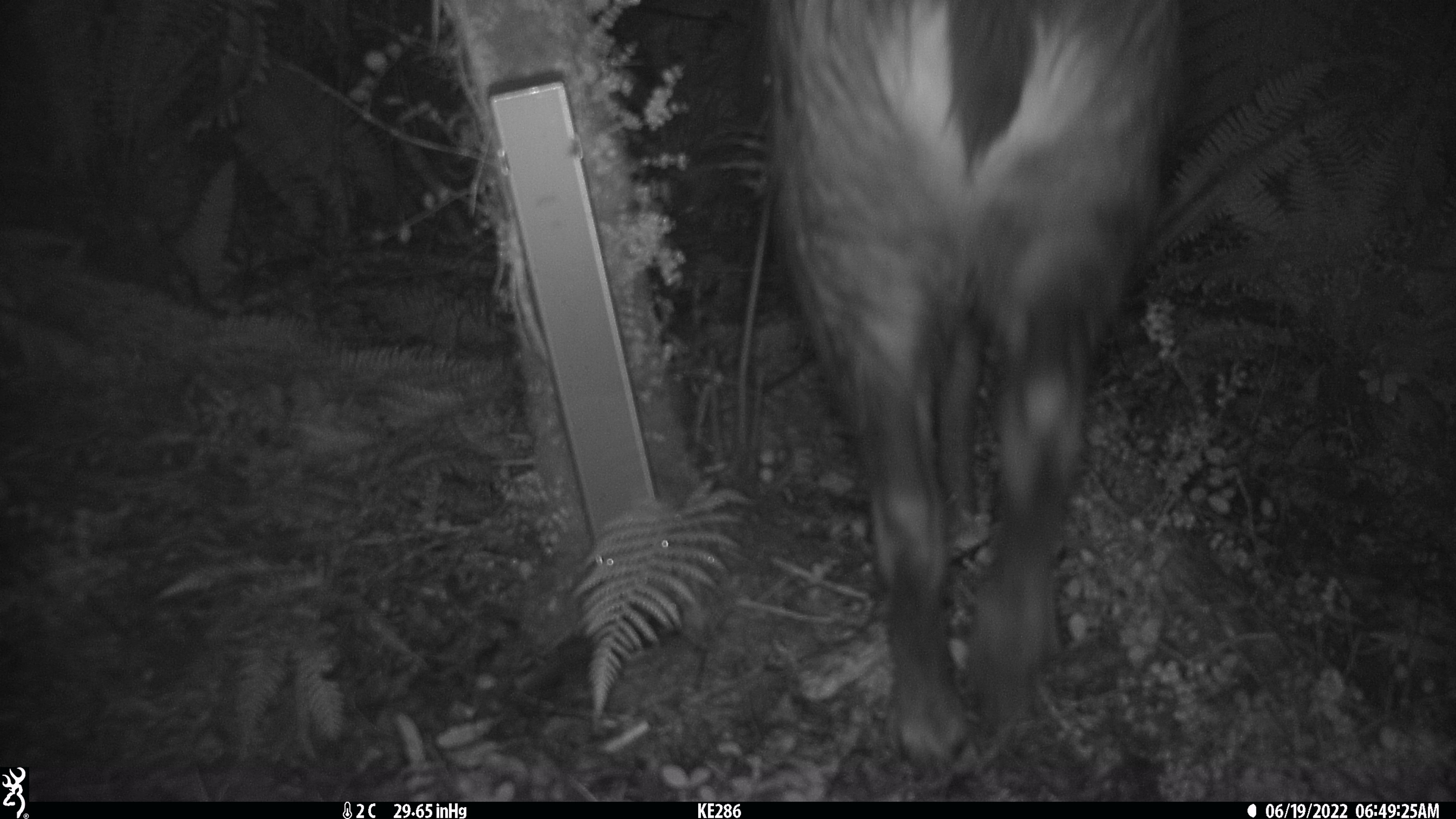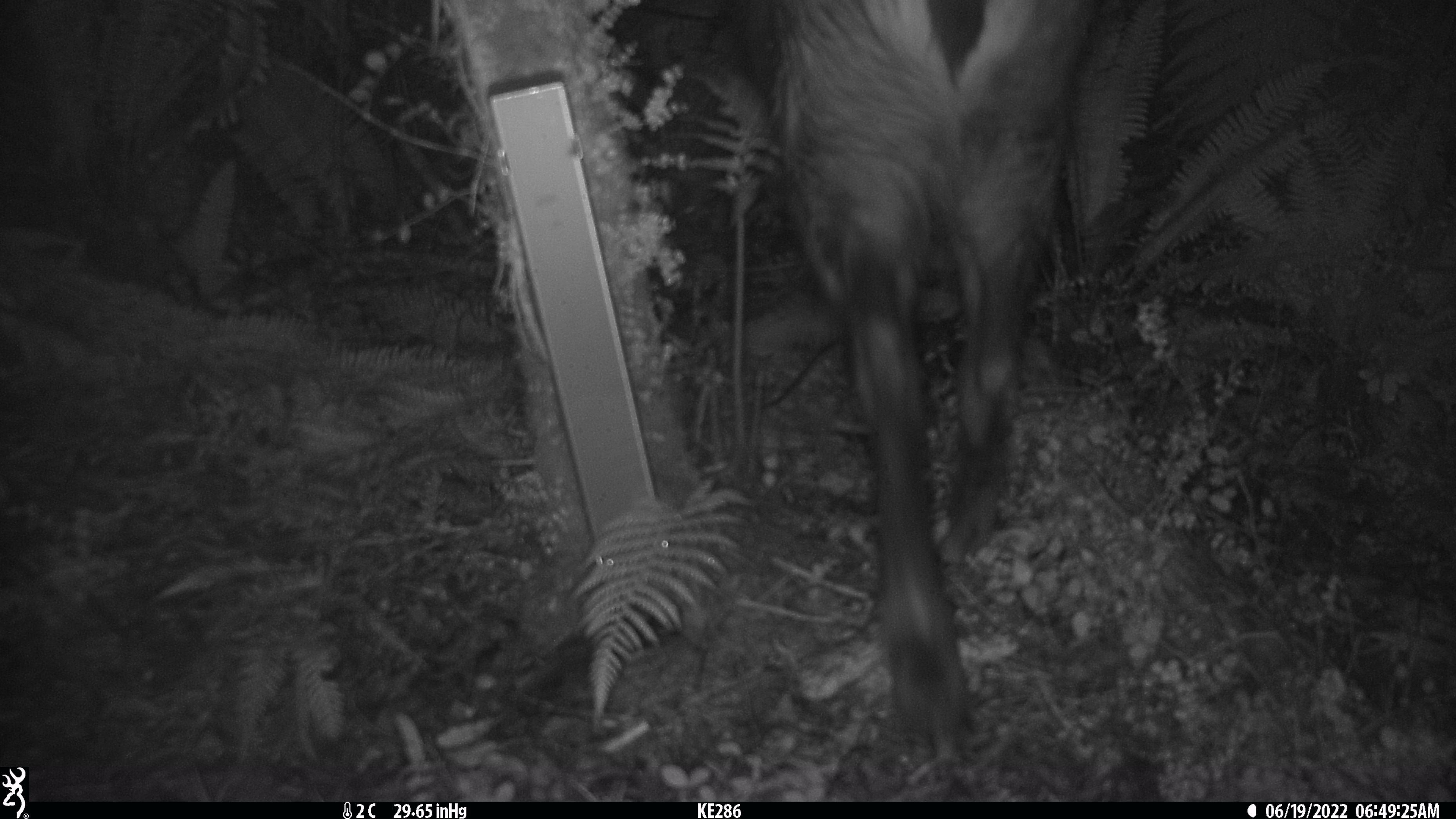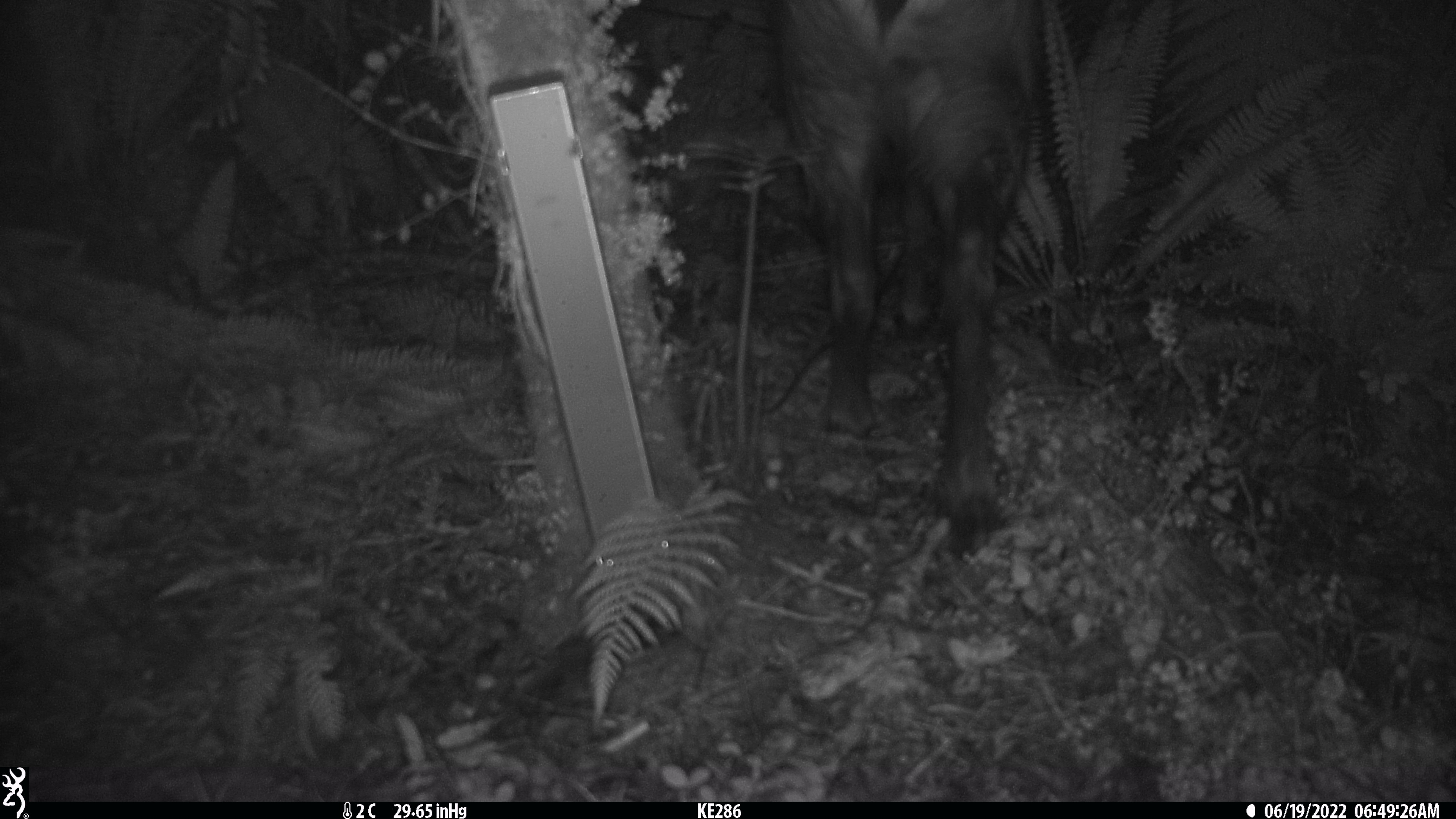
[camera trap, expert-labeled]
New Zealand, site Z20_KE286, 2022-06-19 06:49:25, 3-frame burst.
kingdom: Animalia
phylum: Chordata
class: Mammalia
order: Artiodactyla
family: Bovidae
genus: Rupicapra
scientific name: Rupicapra rupicapra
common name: alpine chamois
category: chamois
Chamois (alpine chamois) (Rupicapra rupicapra).